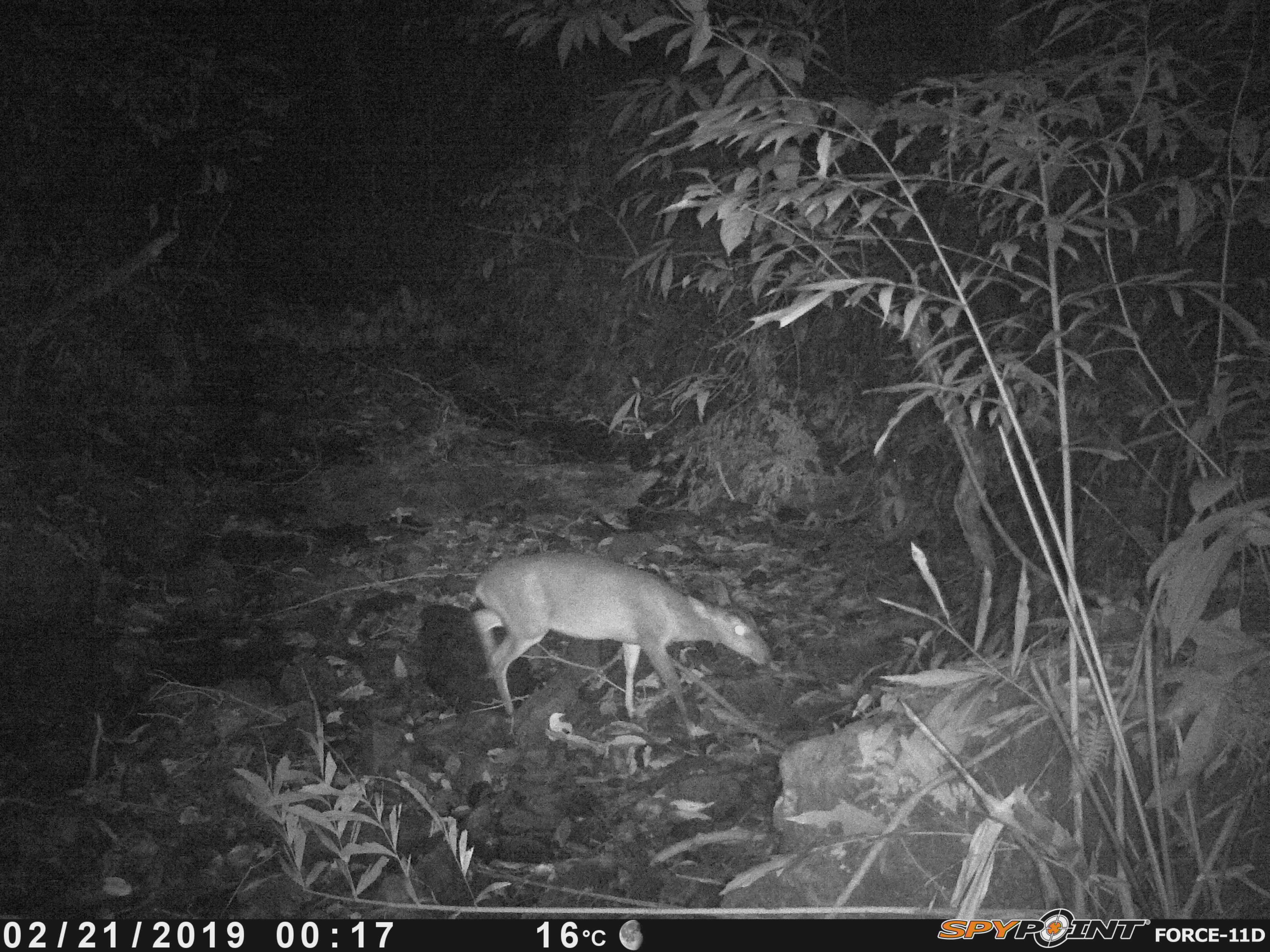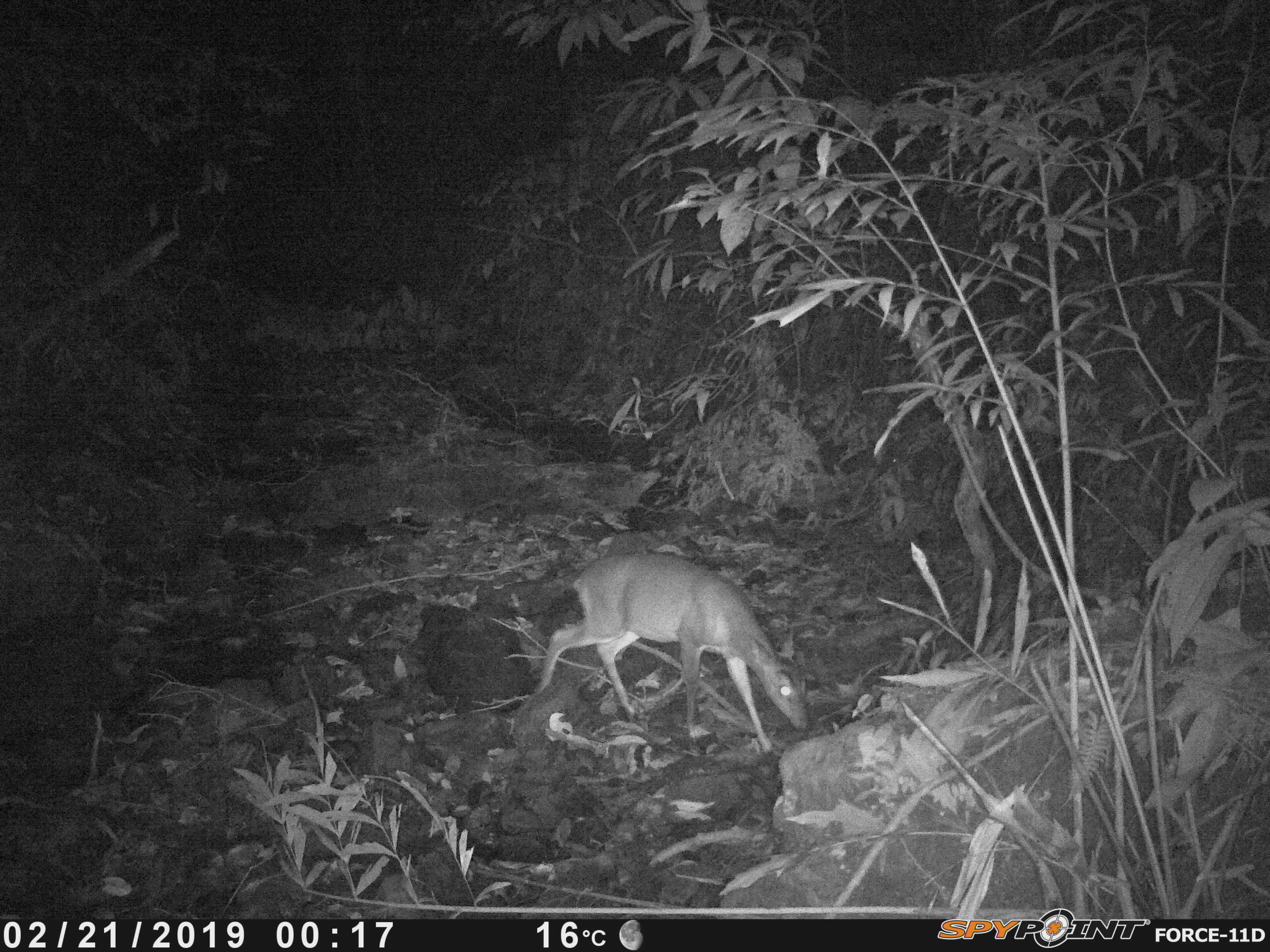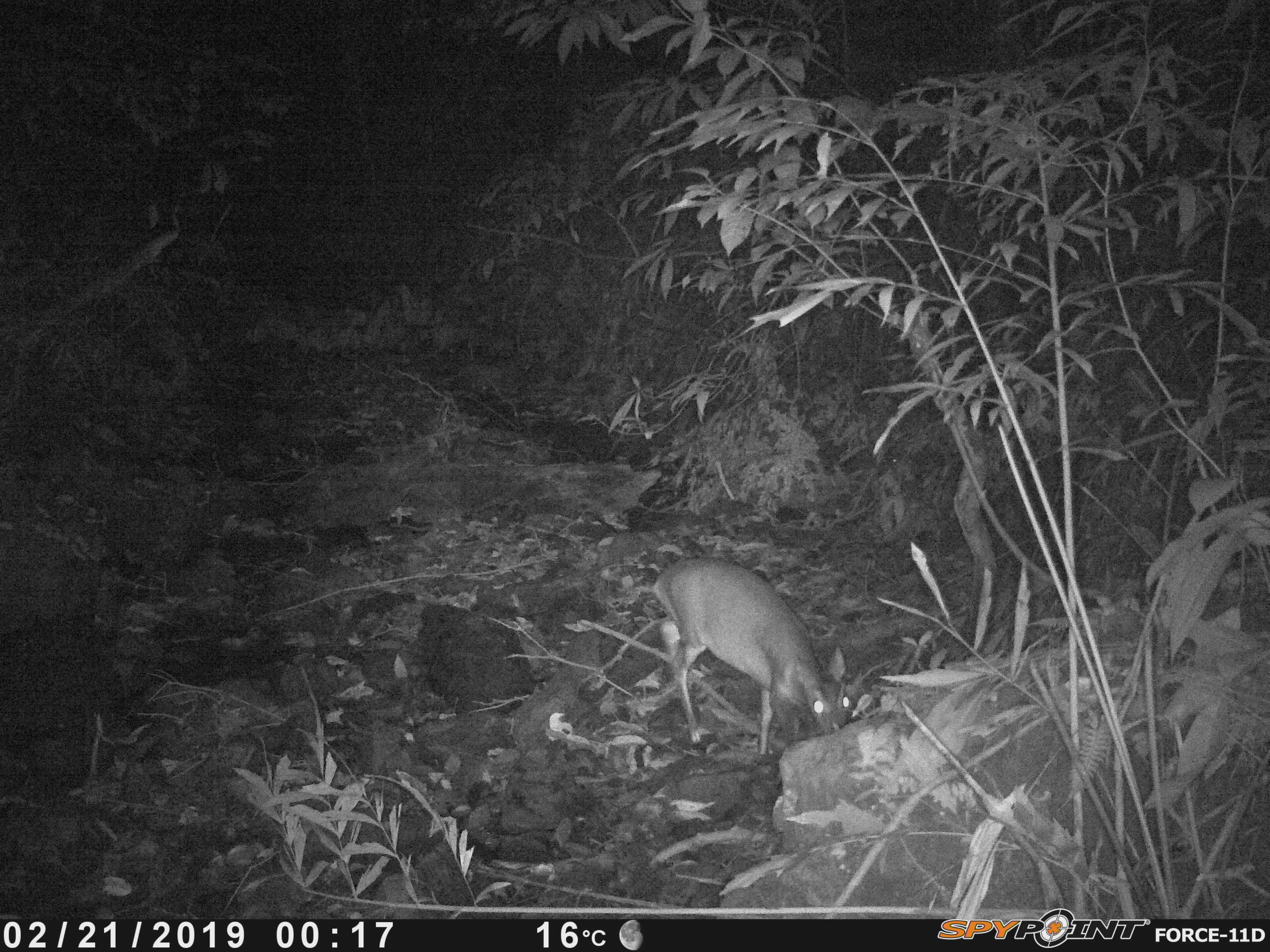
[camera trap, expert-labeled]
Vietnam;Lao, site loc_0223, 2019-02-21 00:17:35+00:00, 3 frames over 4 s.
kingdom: Animalia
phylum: Chordata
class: Mammalia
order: Artiodactyla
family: Cervidae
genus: Muntiacus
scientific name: Muntiacus vuquangensis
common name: large-antlered muntjac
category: large antlered muntjac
Large antlered muntjac (large-antlered muntjac) (Muntiacus vuquangensis). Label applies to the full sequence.